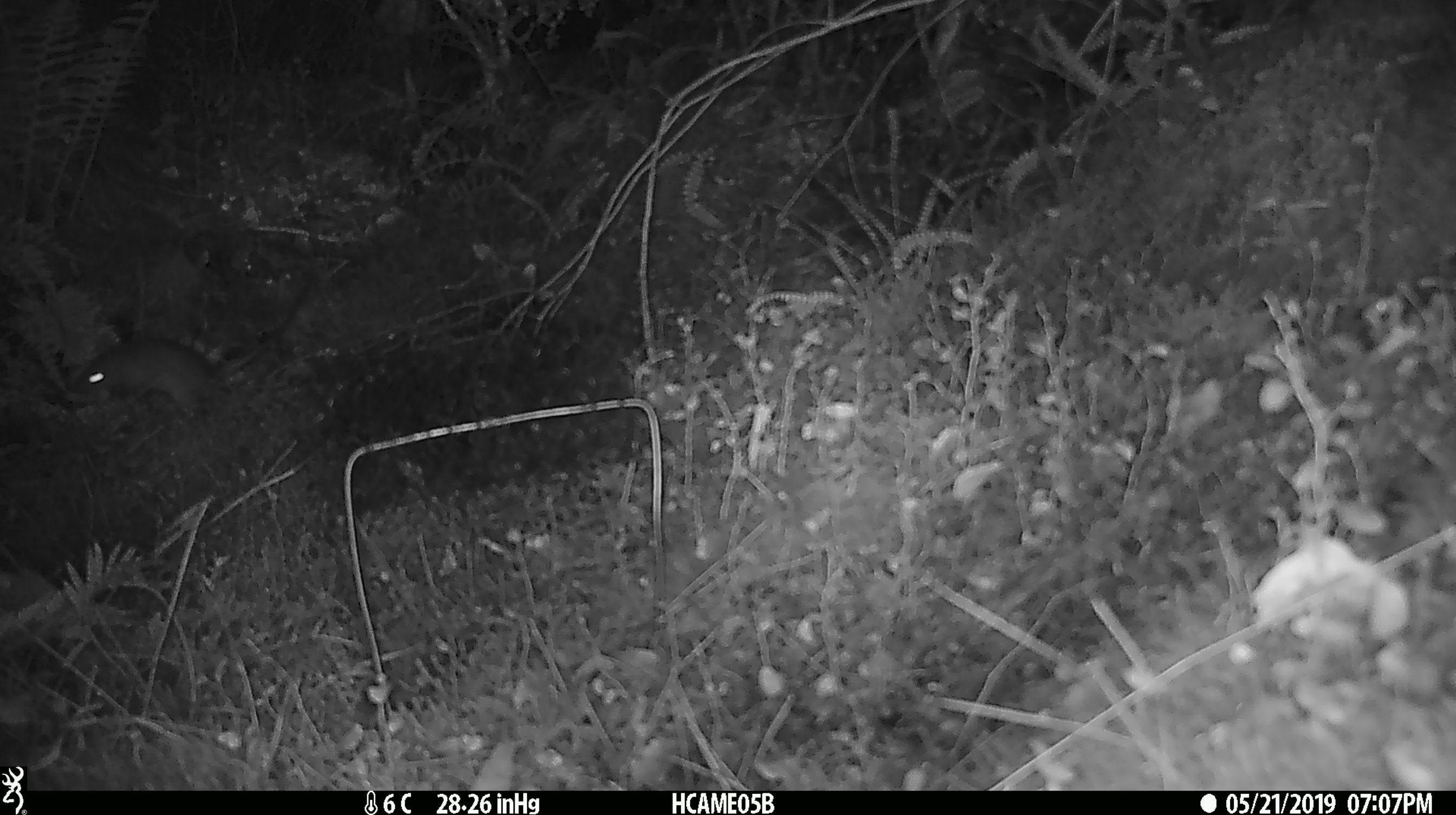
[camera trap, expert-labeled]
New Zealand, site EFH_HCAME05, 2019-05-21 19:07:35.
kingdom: Animalia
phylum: Chordata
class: Mammalia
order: Rodentia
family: Muridae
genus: Rattus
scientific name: Rattus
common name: rat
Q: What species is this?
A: Rat (Rattus).